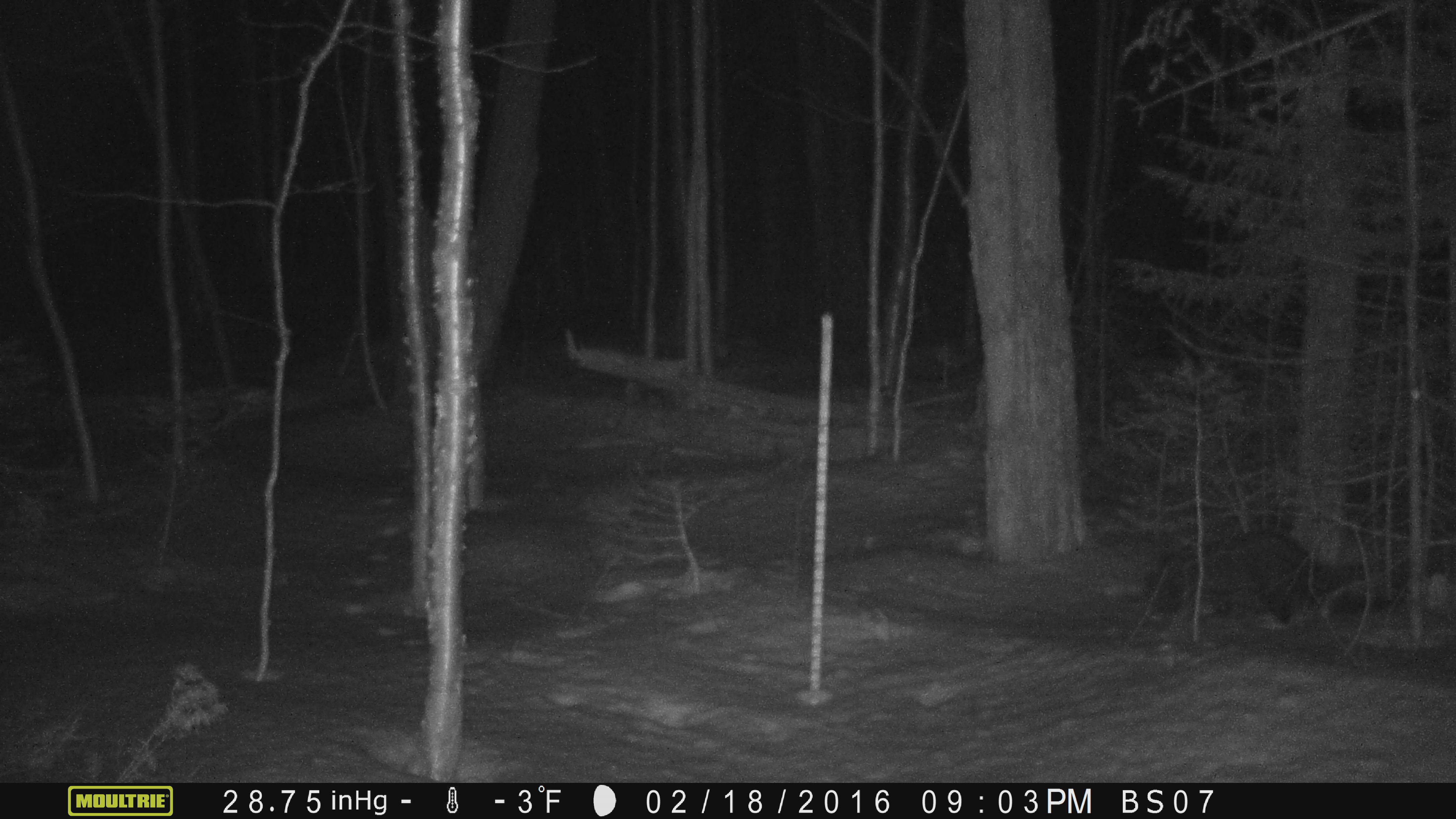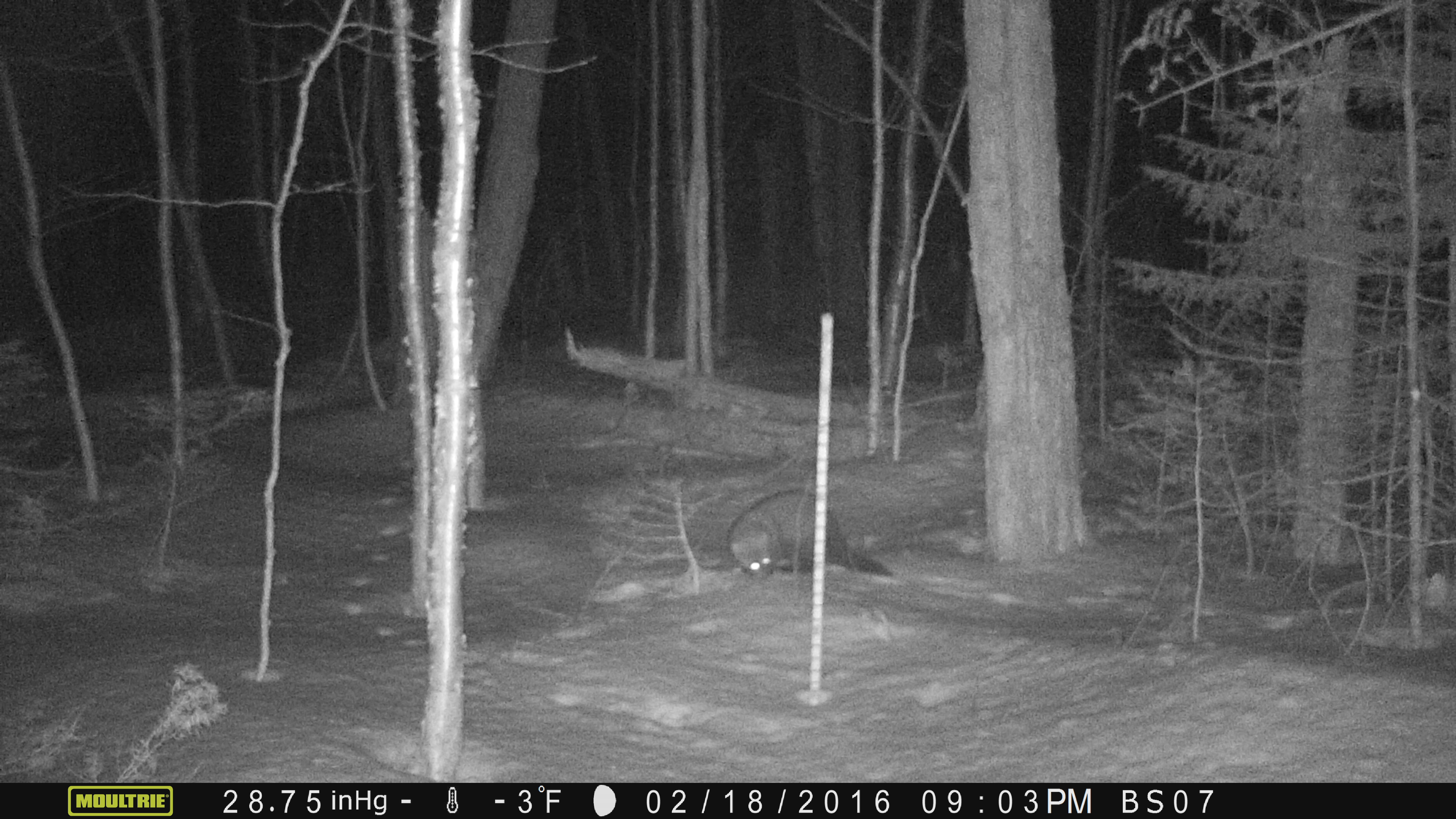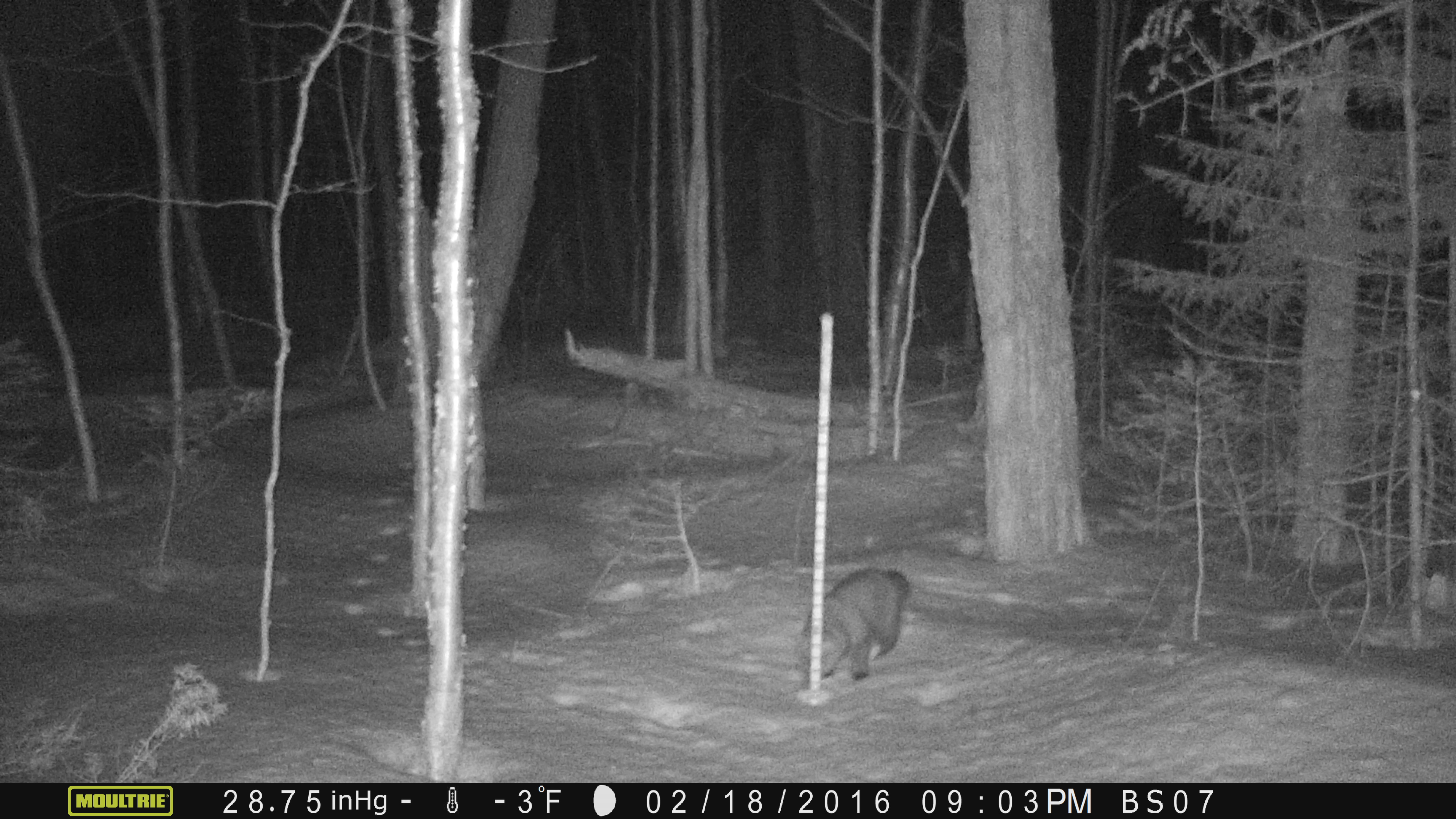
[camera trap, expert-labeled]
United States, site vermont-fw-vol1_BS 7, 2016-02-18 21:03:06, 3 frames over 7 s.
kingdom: Animalia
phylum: Chordata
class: Mammalia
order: Carnivora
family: Mustelidae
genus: Pekania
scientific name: Pekania pennanti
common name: fisher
Fisher (Pekania pennanti).